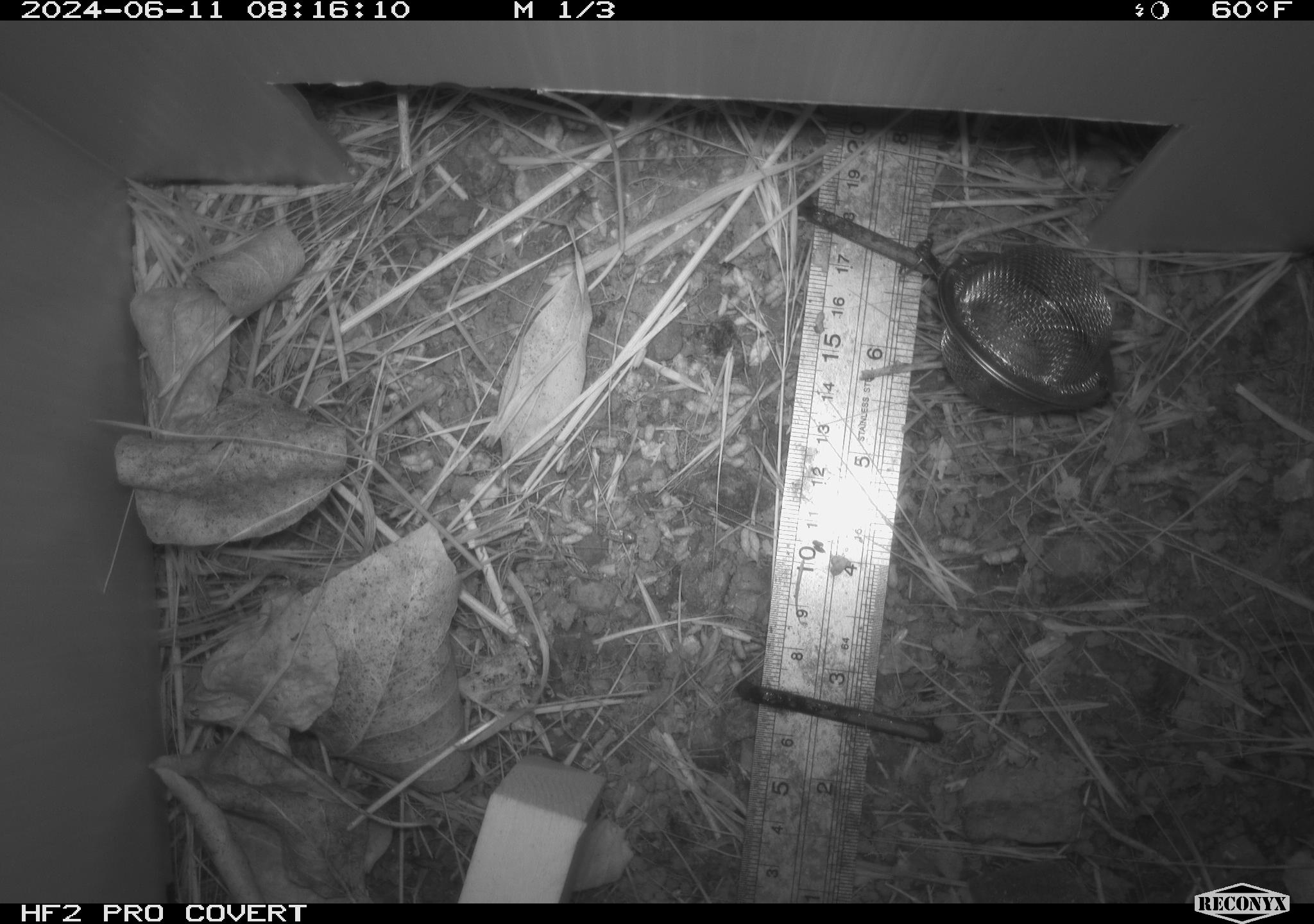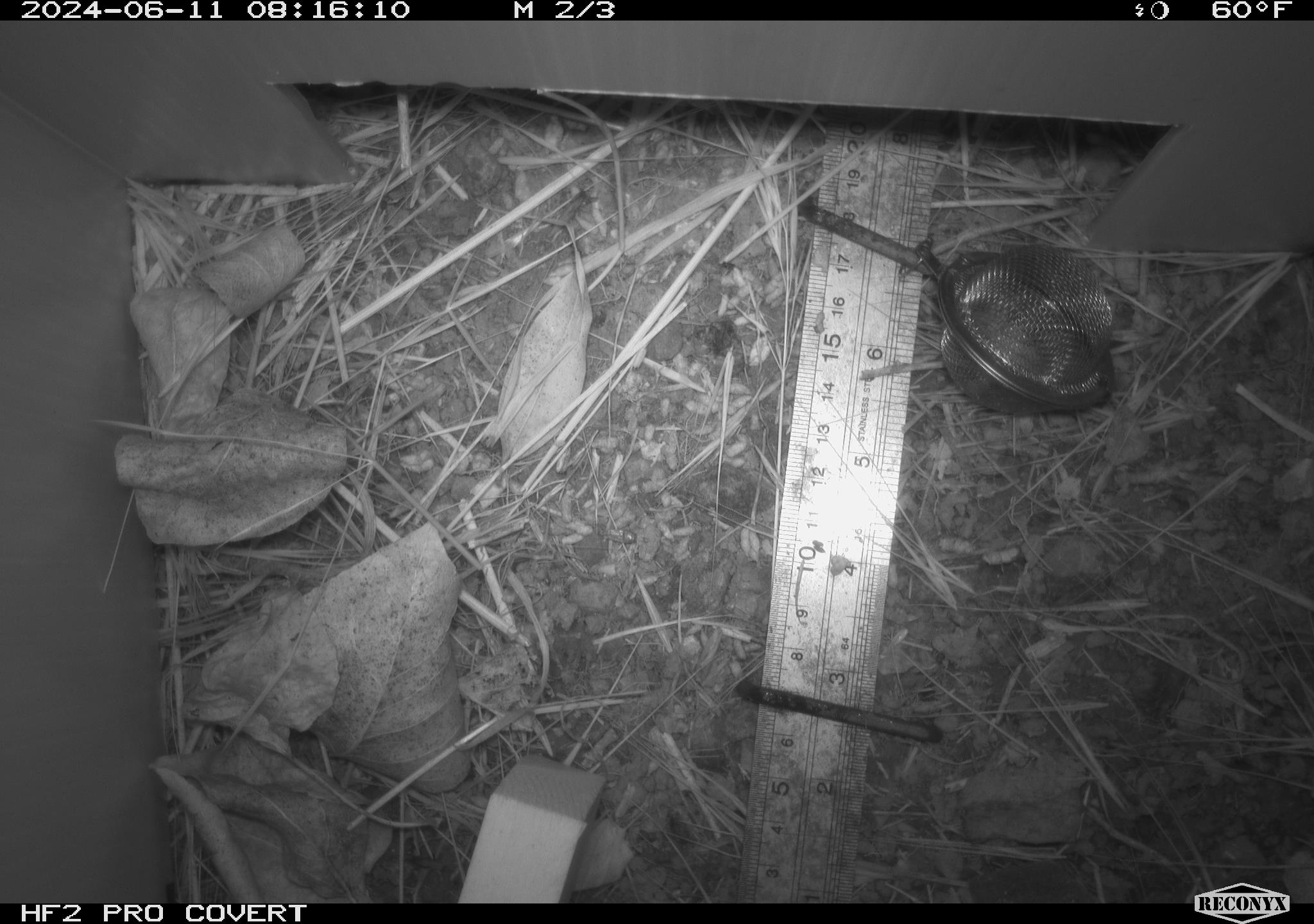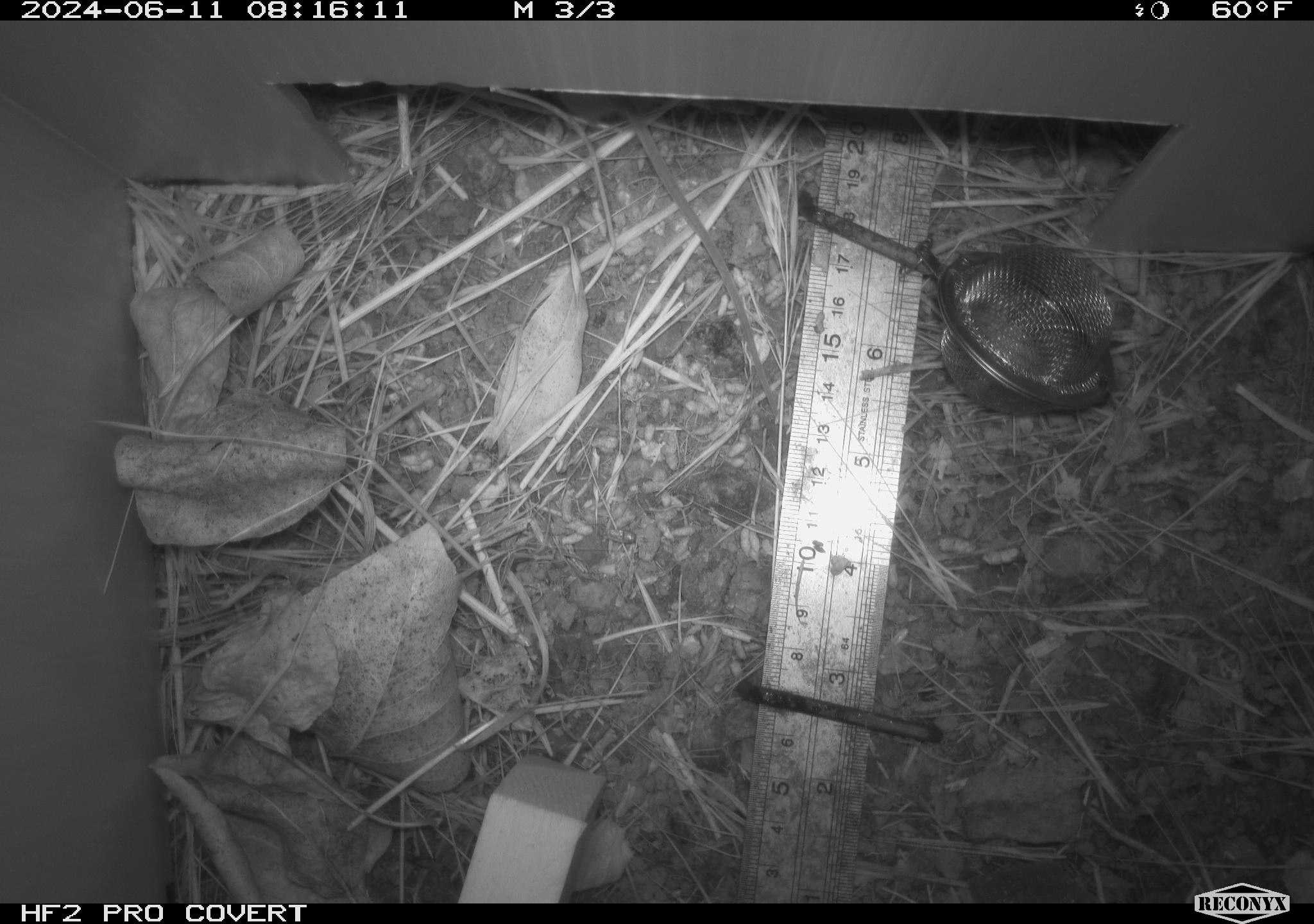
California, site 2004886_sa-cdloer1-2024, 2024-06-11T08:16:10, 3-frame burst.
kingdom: Animalia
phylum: Chordata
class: Mammalia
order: Rodentia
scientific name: Rodentia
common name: mouse species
Mouse species (Rodentia).